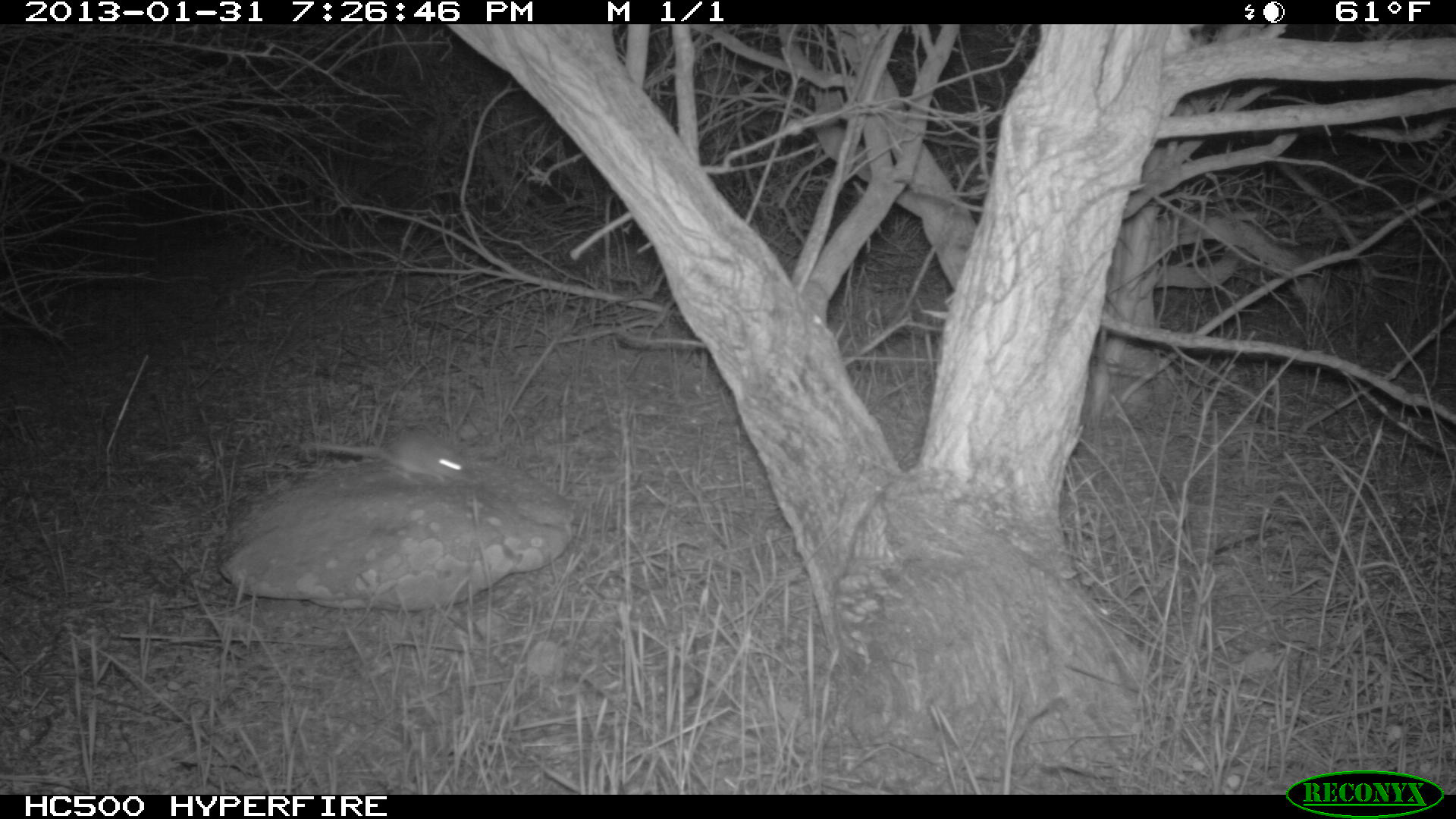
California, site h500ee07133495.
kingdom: Animalia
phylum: Chordata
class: Mammalia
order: Rodentia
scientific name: Rodentia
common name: rodent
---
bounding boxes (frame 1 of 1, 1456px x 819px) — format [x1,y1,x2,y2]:
rodent: [307,431,468,485]